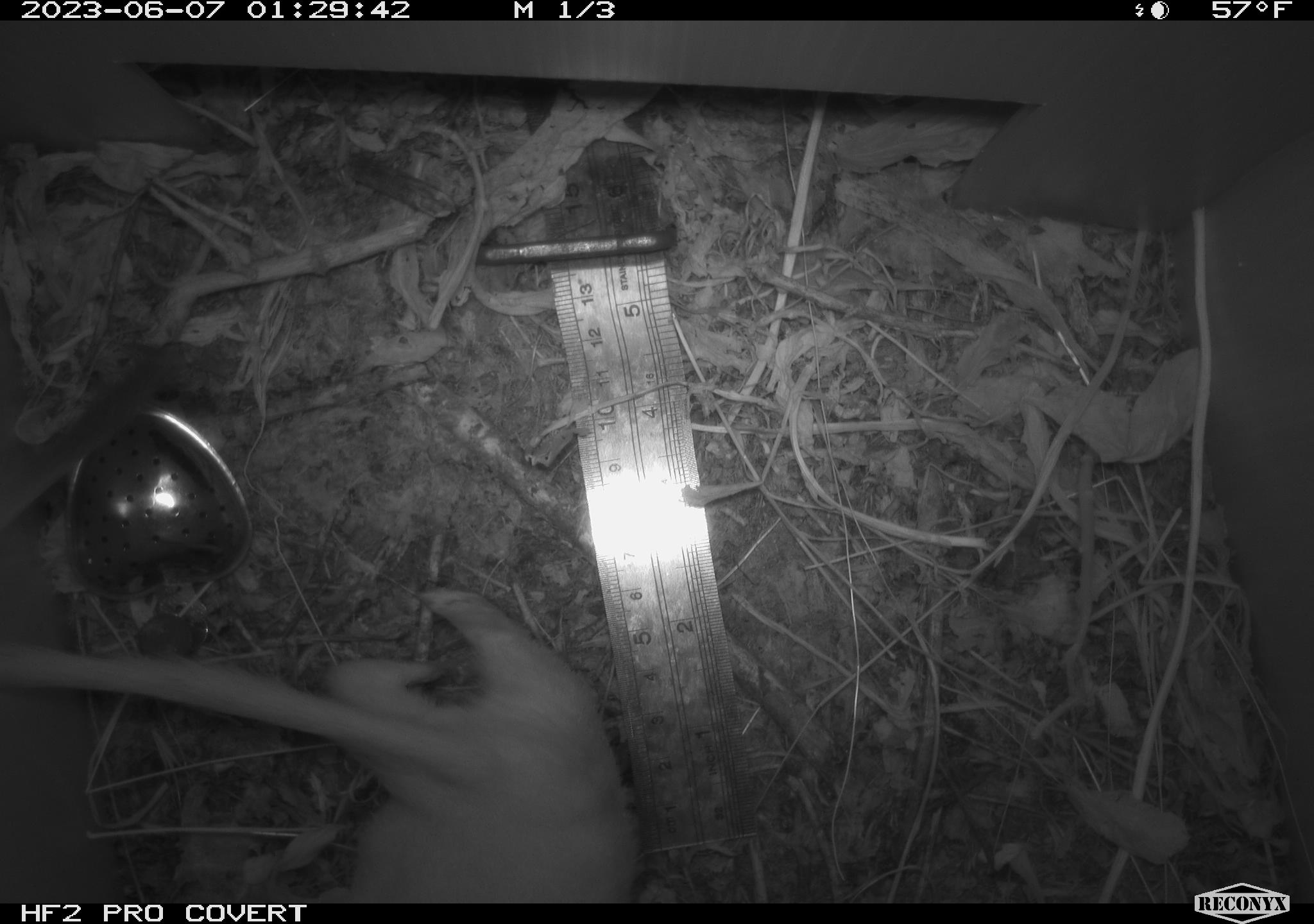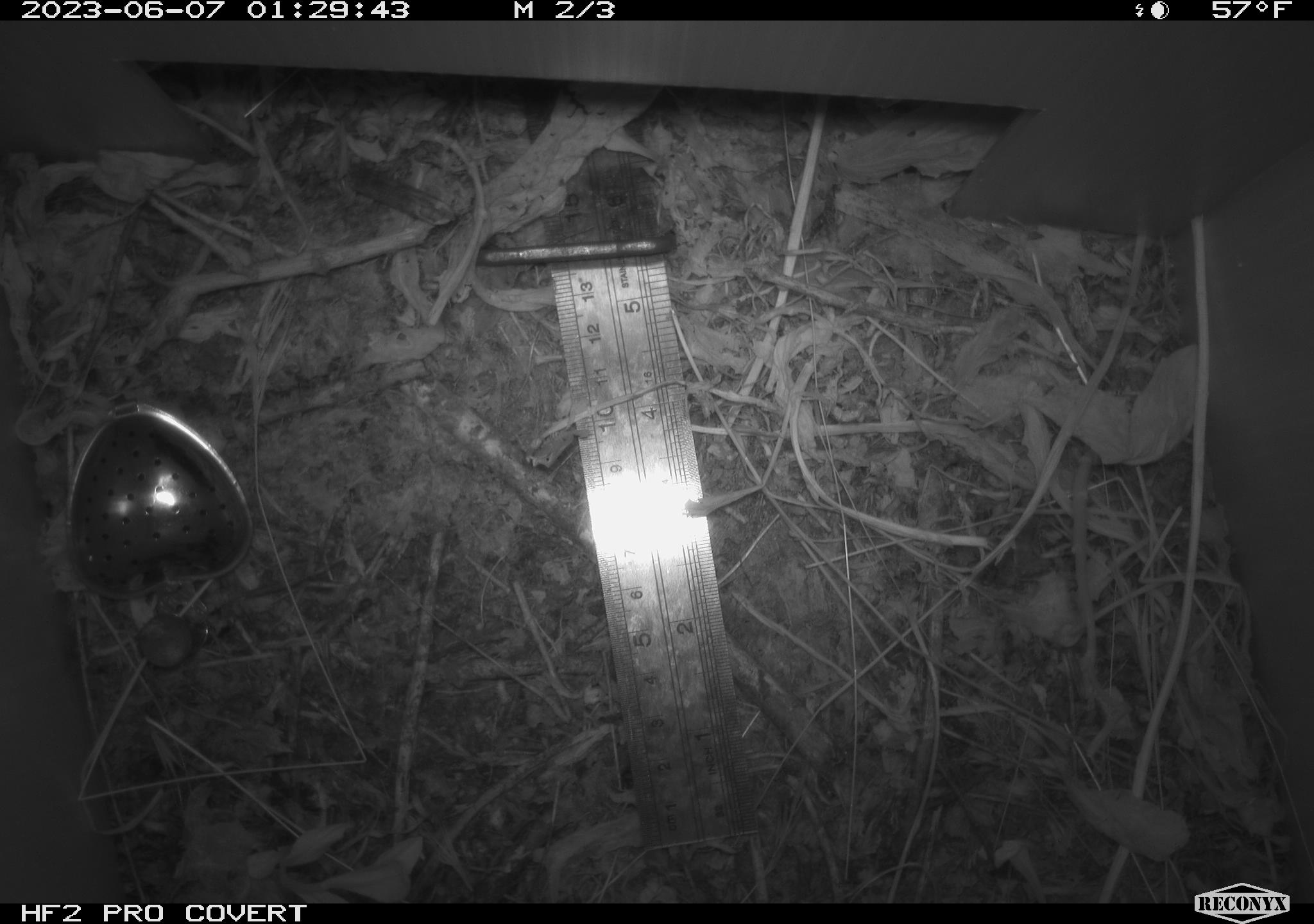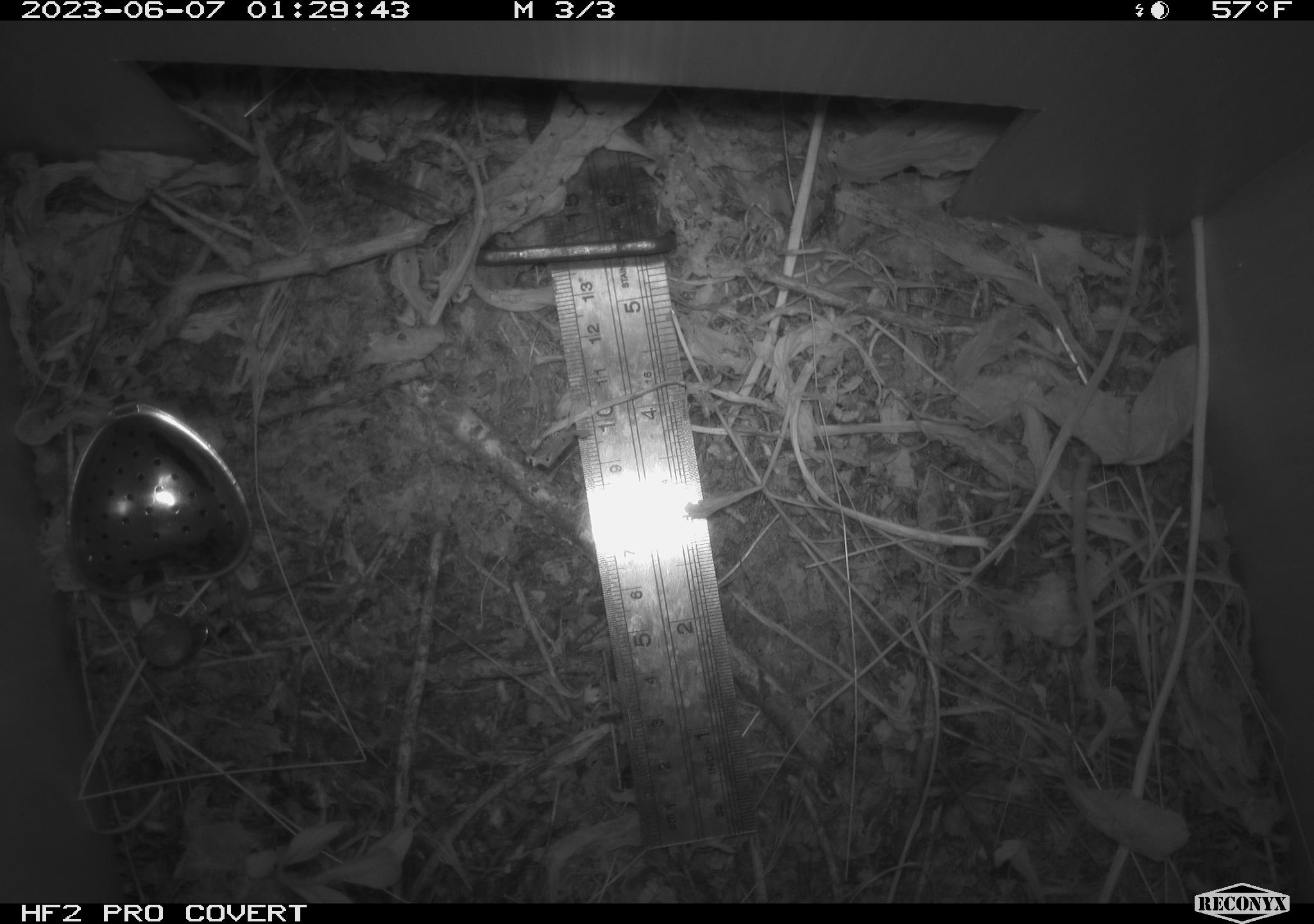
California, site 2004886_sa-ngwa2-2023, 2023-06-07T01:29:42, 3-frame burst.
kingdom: Animalia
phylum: Chordata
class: Mammalia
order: Carnivora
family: Mustelidae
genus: Neogale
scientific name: Neogale frenata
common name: long-tailed weasel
Long-tailed weasel (Neogale frenata).